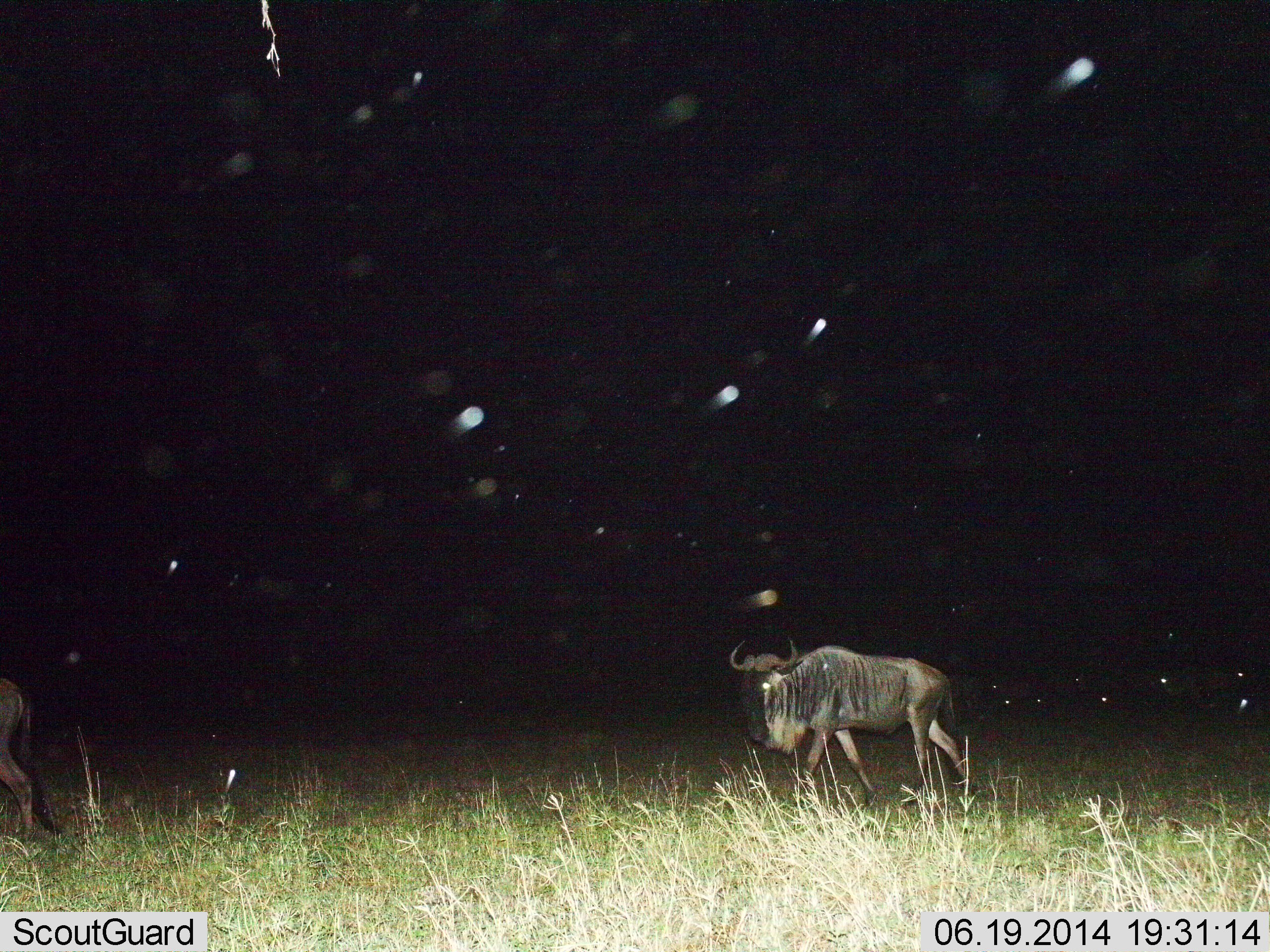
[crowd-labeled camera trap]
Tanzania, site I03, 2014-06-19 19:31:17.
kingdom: Animalia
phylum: Chordata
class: Mammalia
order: Artiodactyla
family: Bovidae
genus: Connochaetes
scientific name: Connochaetes taurinus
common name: blue wildebeest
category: wildebeest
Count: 2.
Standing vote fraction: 10%.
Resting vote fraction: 0%.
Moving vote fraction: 90%.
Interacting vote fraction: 0%.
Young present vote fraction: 0%.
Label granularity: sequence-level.